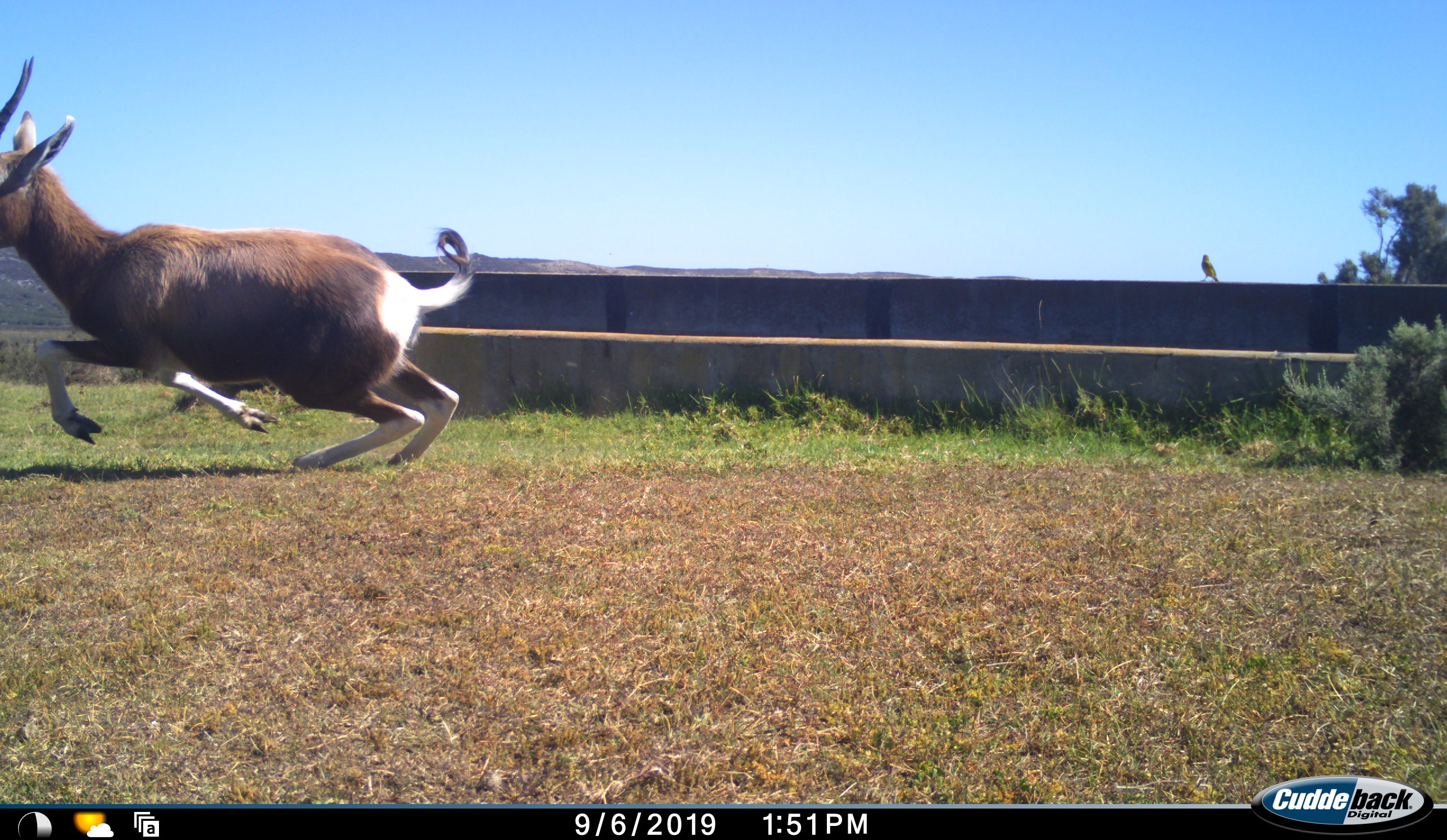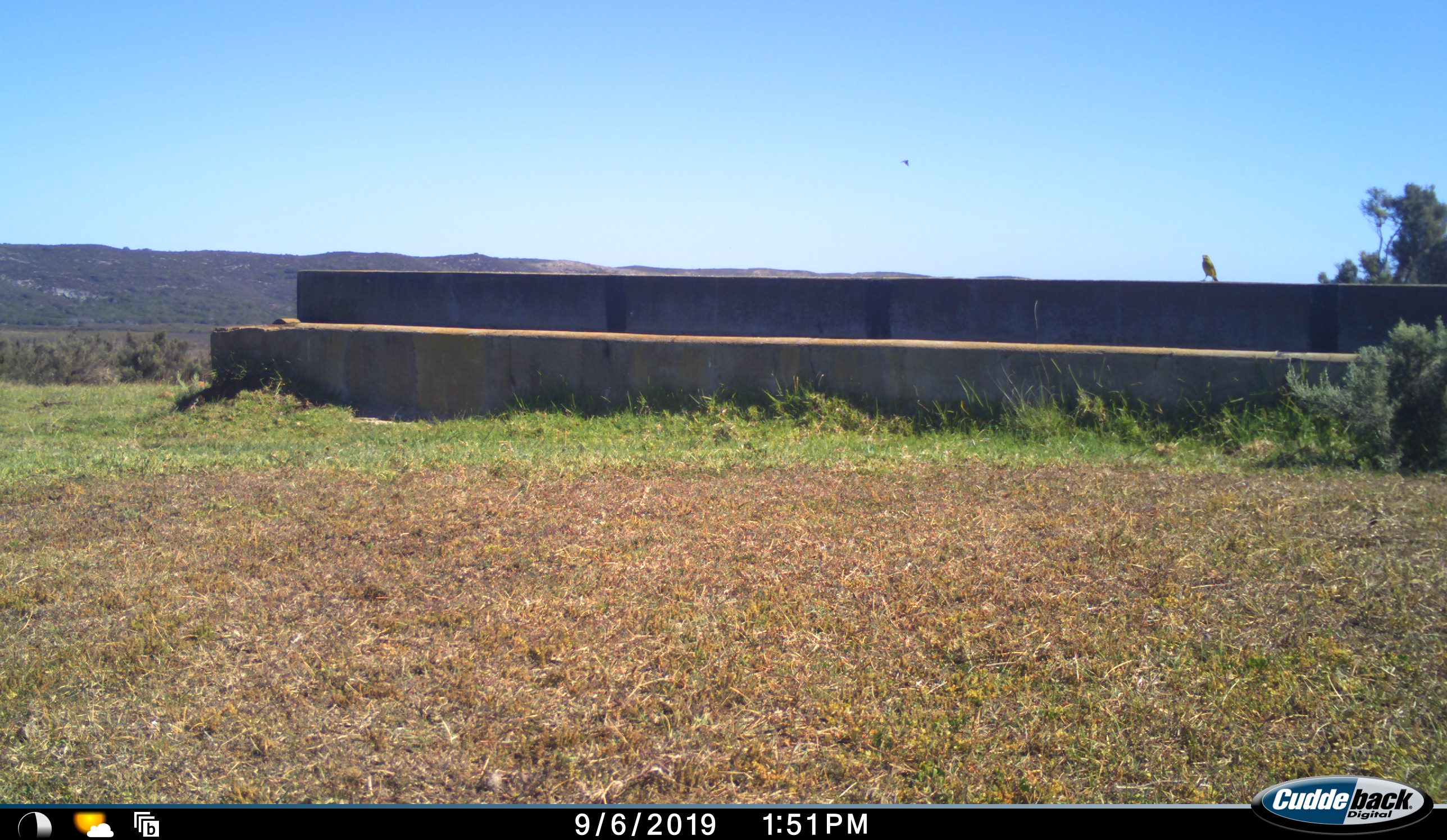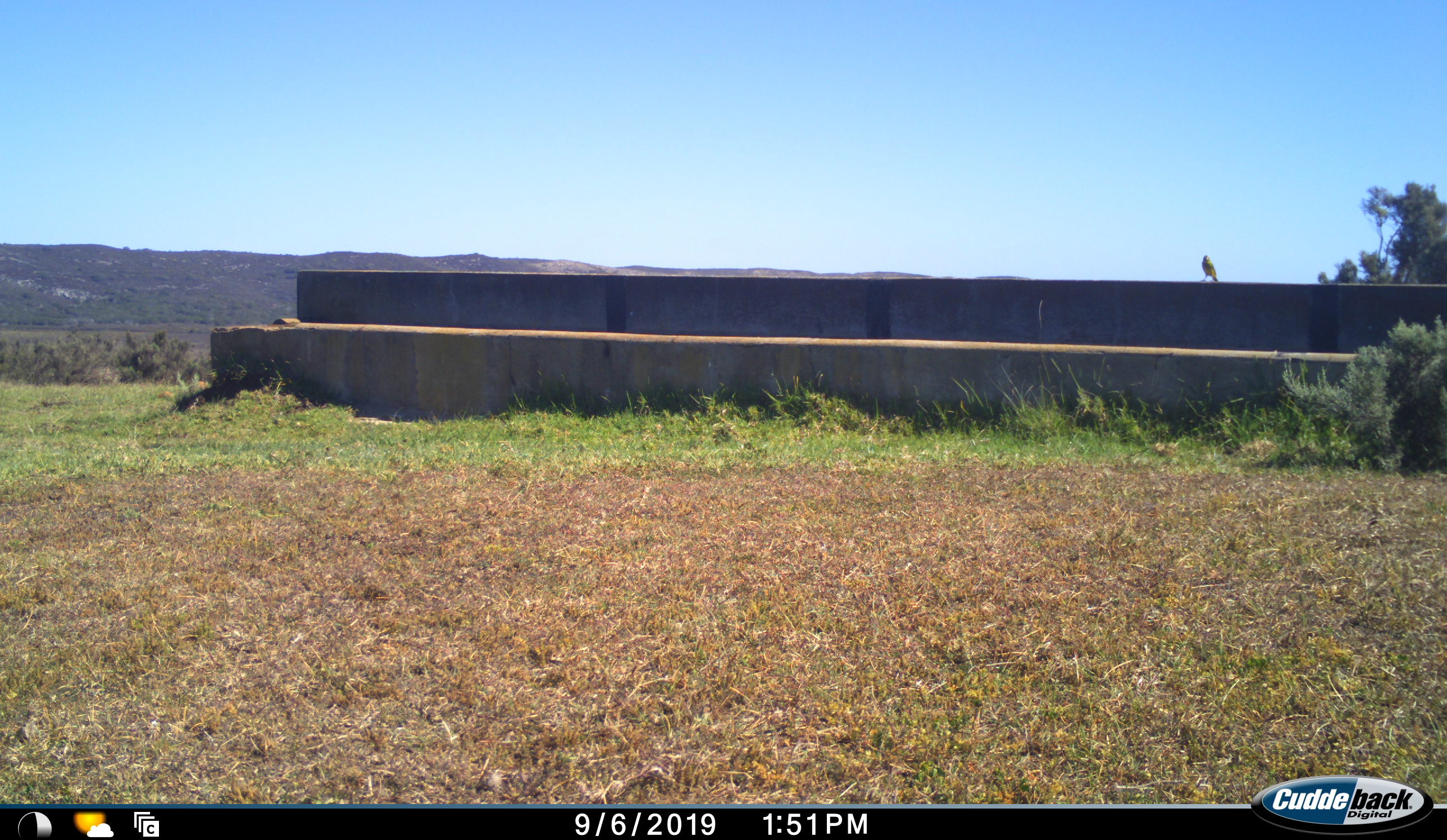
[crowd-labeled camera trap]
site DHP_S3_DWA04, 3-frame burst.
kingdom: Animalia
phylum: Chordata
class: Mammalia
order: Artiodactyla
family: Bovidae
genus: Damaliscus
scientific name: Damaliscus pygargus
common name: bontebok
Bontebok (Damaliscus pygargus), count 1. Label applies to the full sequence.